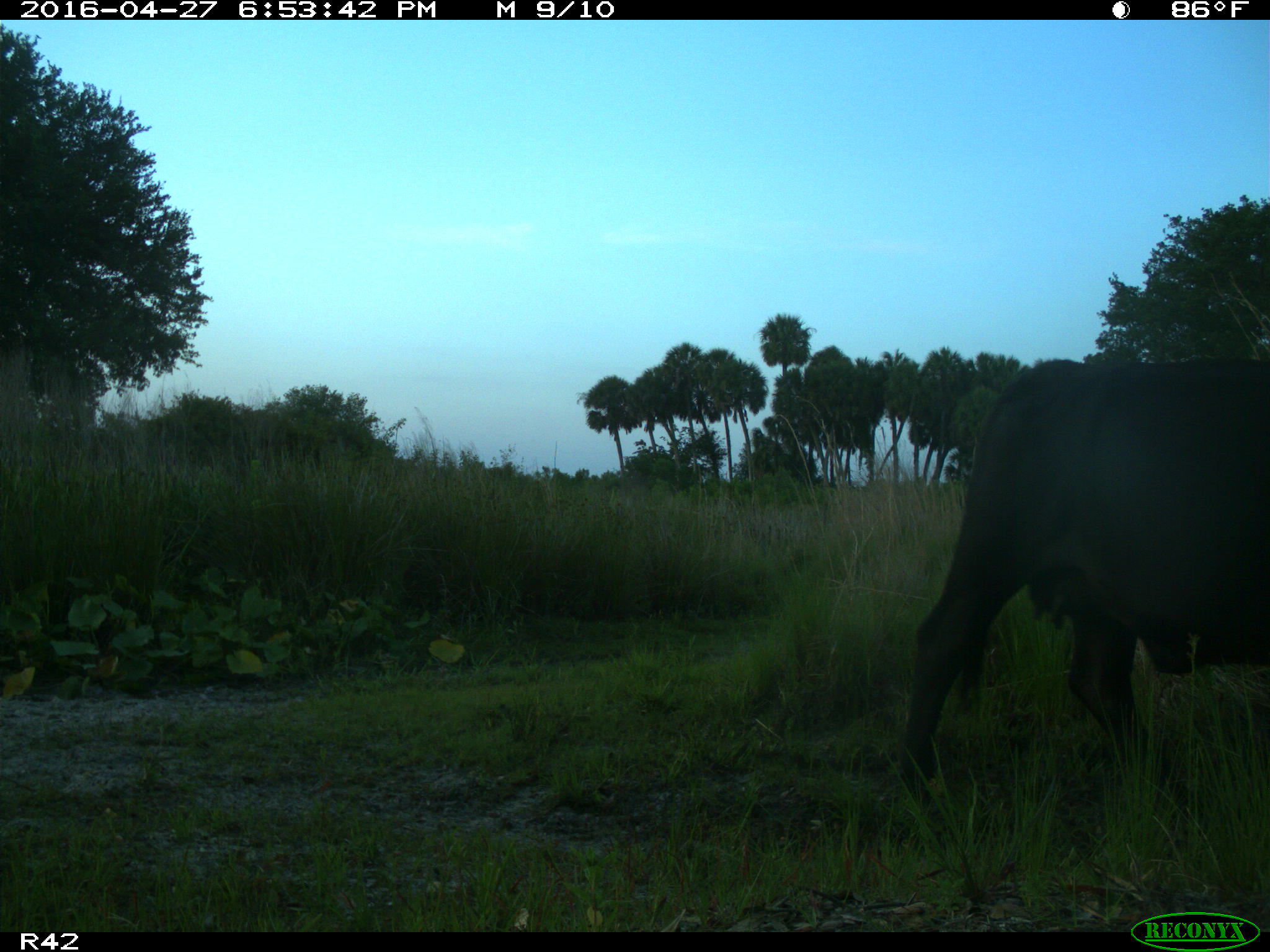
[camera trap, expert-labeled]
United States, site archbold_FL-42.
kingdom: Animalia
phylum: Chordata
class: Mammalia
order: Artiodactyla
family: Bovidae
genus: Bos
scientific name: Bos taurus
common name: domestic cow